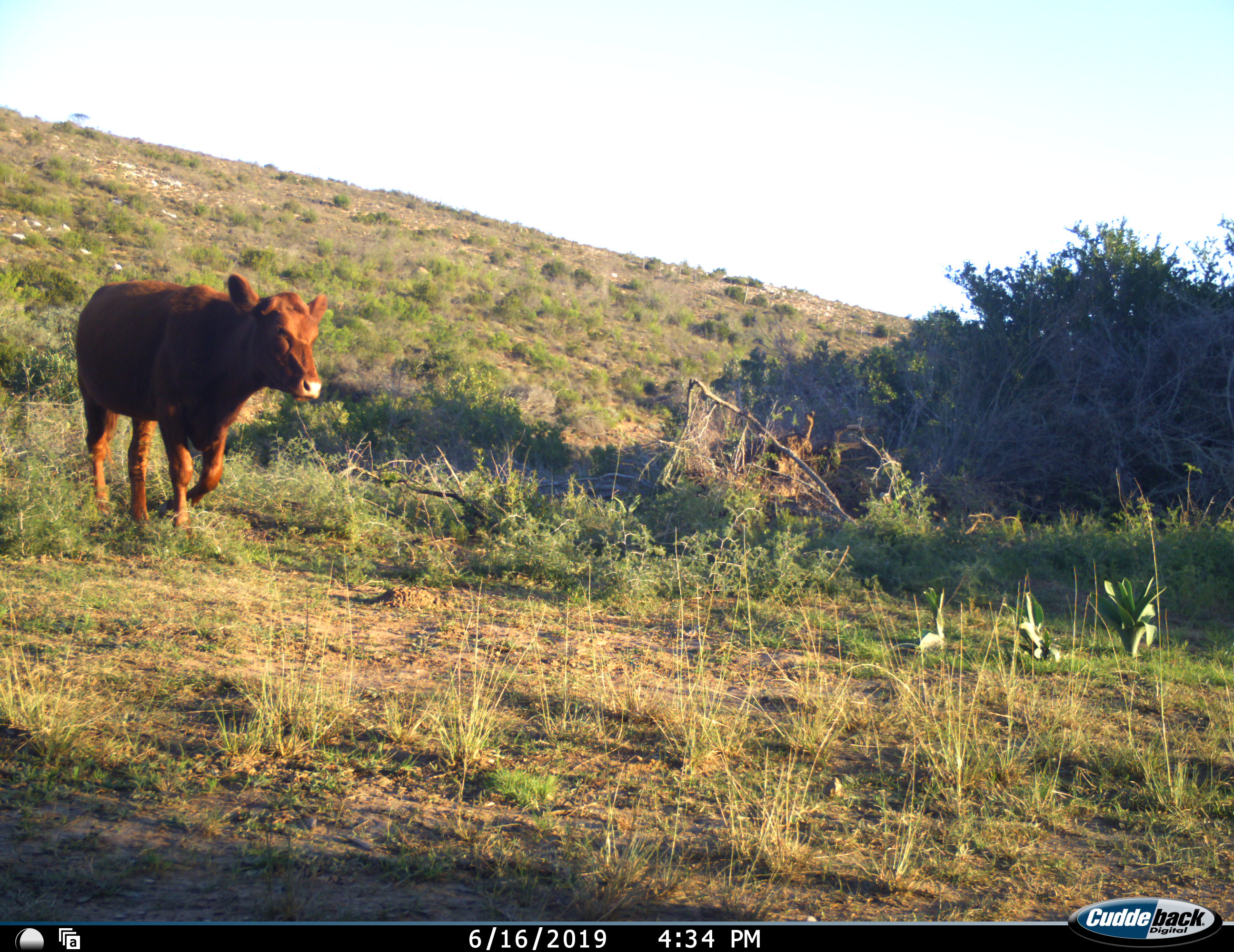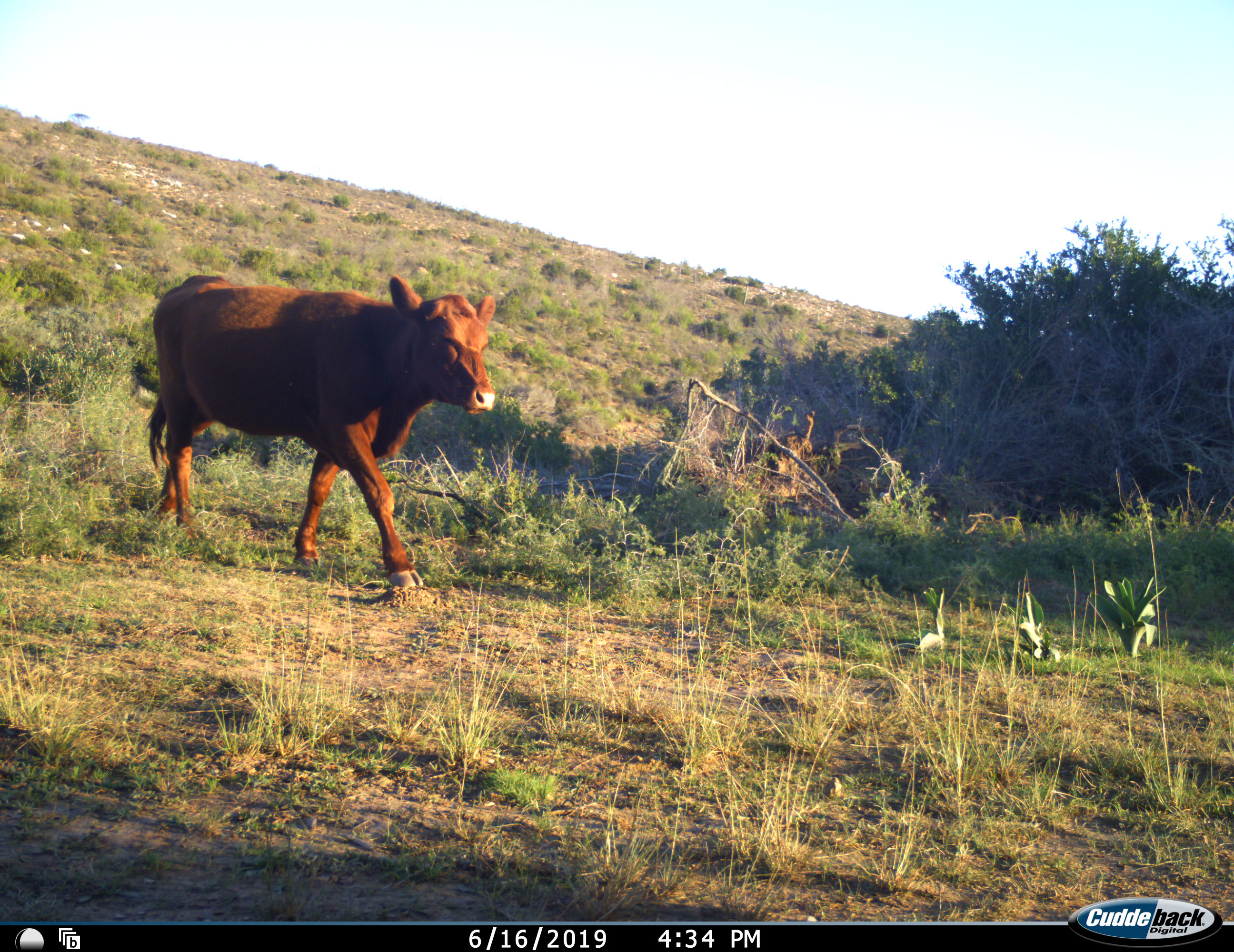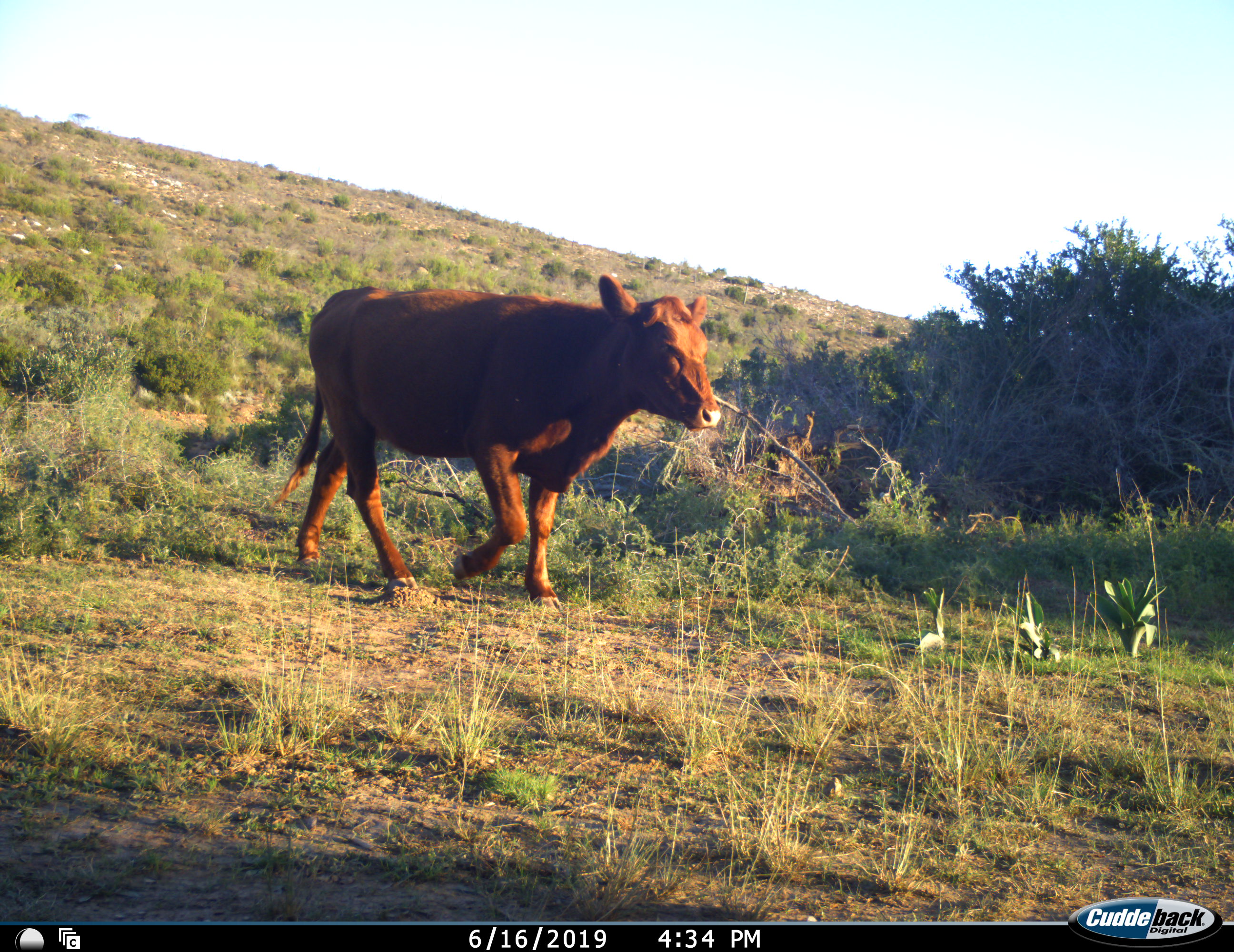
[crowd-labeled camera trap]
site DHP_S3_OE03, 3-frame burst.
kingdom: Animalia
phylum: Chordata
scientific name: Vertebrata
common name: domestic animal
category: domesticanimal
Domesticanimal (domestic animal) (Vertebrata), count 1. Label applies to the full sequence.